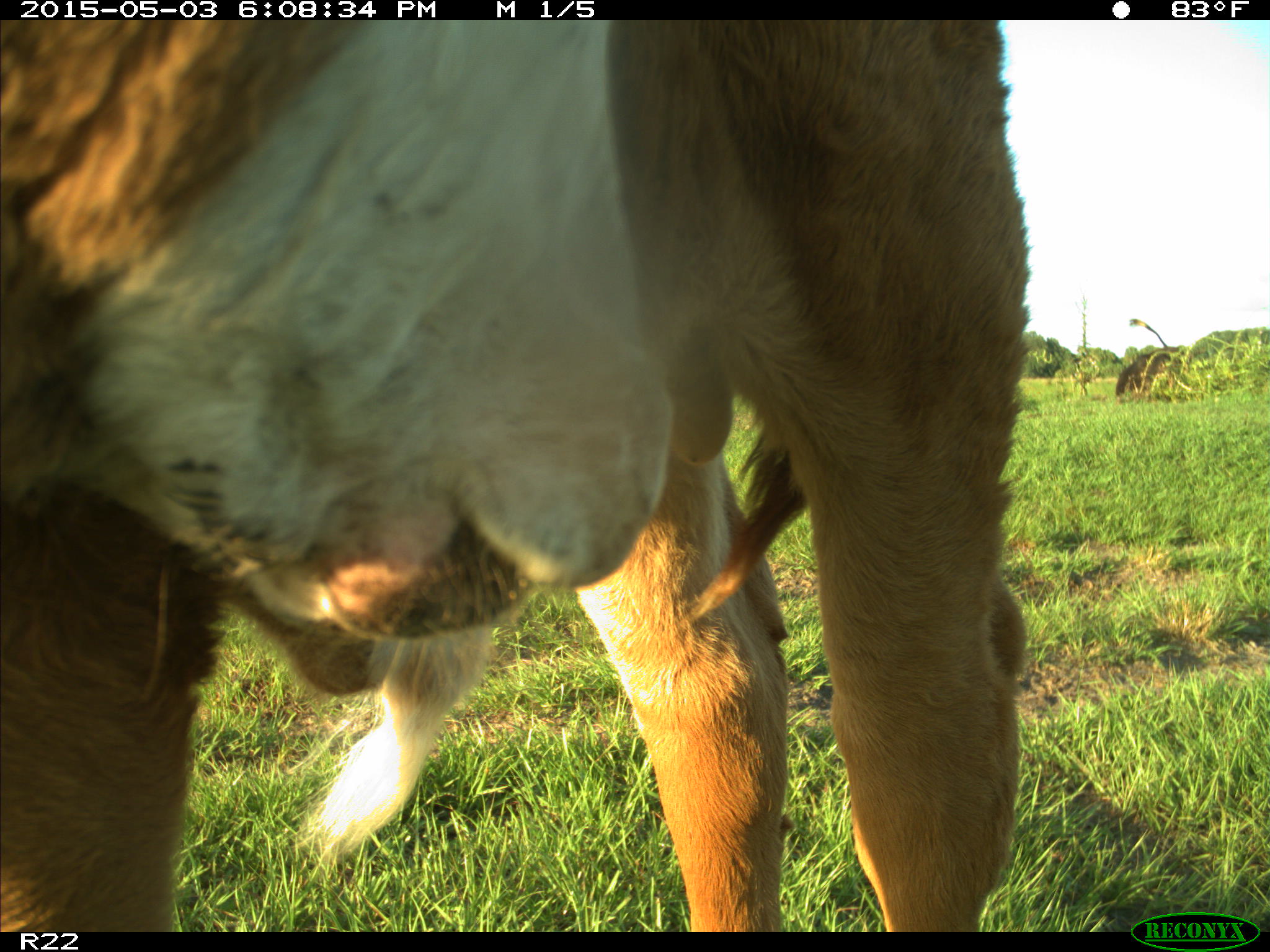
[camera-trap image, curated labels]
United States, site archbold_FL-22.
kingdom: Animalia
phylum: Chordata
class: Mammalia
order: Artiodactyla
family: Bovidae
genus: Bos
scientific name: Bos taurus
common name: domestic cow